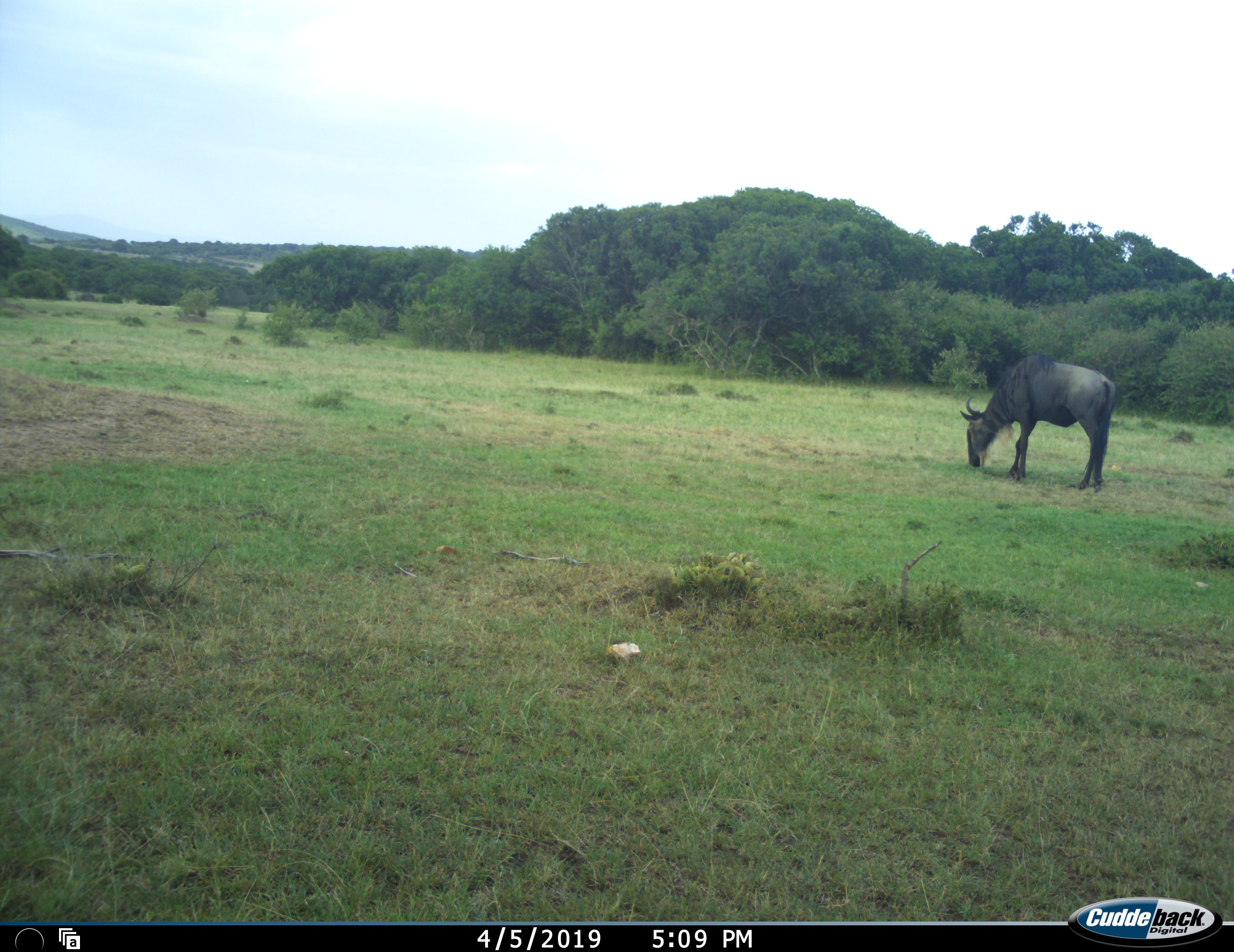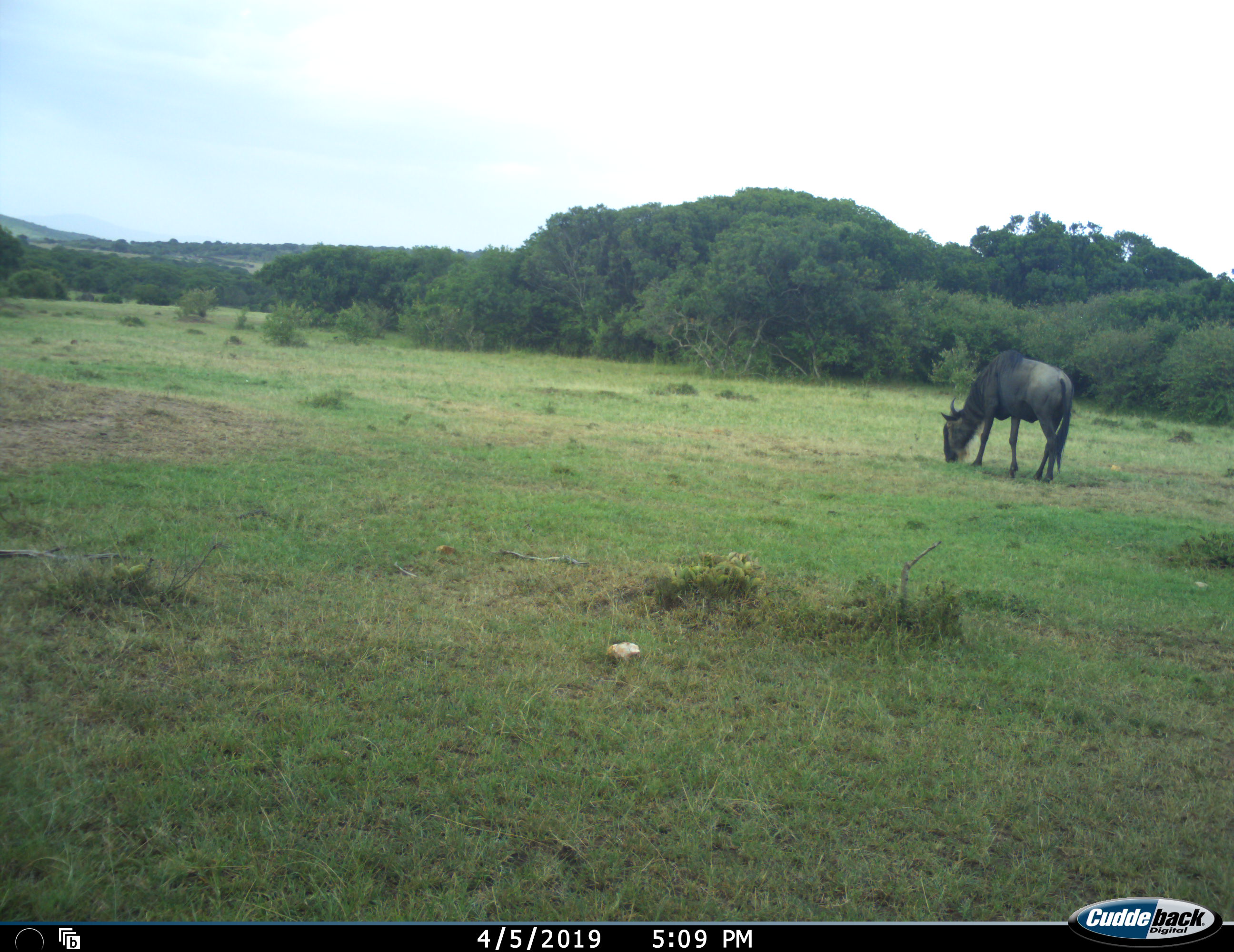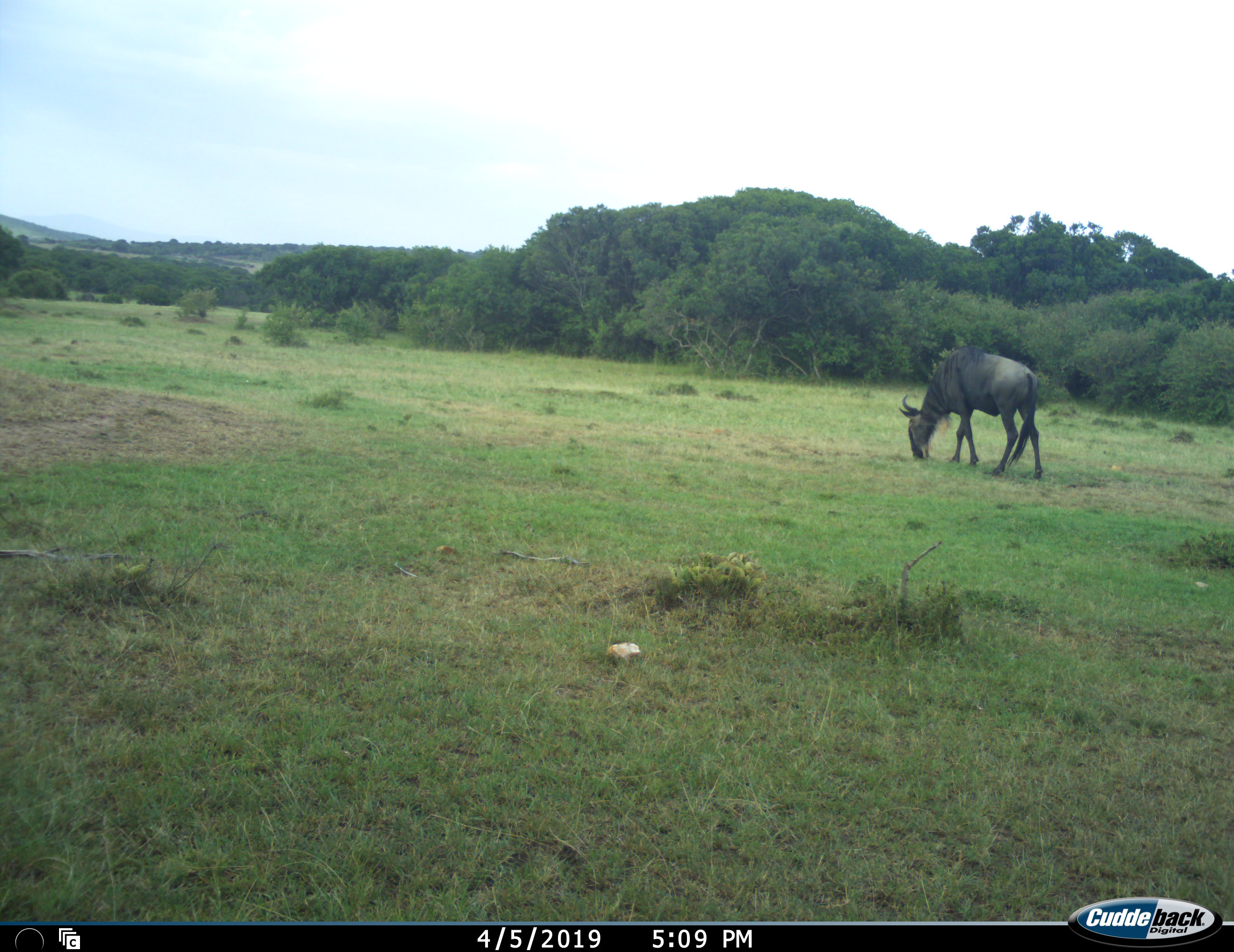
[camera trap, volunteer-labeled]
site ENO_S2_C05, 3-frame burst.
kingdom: Animalia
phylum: Chordata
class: Mammalia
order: Artiodactyla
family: Bovidae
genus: Connochaetes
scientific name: Connochaetes taurinus taurinus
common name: blue wildebeest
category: wildebeestblue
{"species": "wildebeestblue (blue wildebeest) (Connochaetes taurinus taurinus)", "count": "1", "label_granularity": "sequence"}